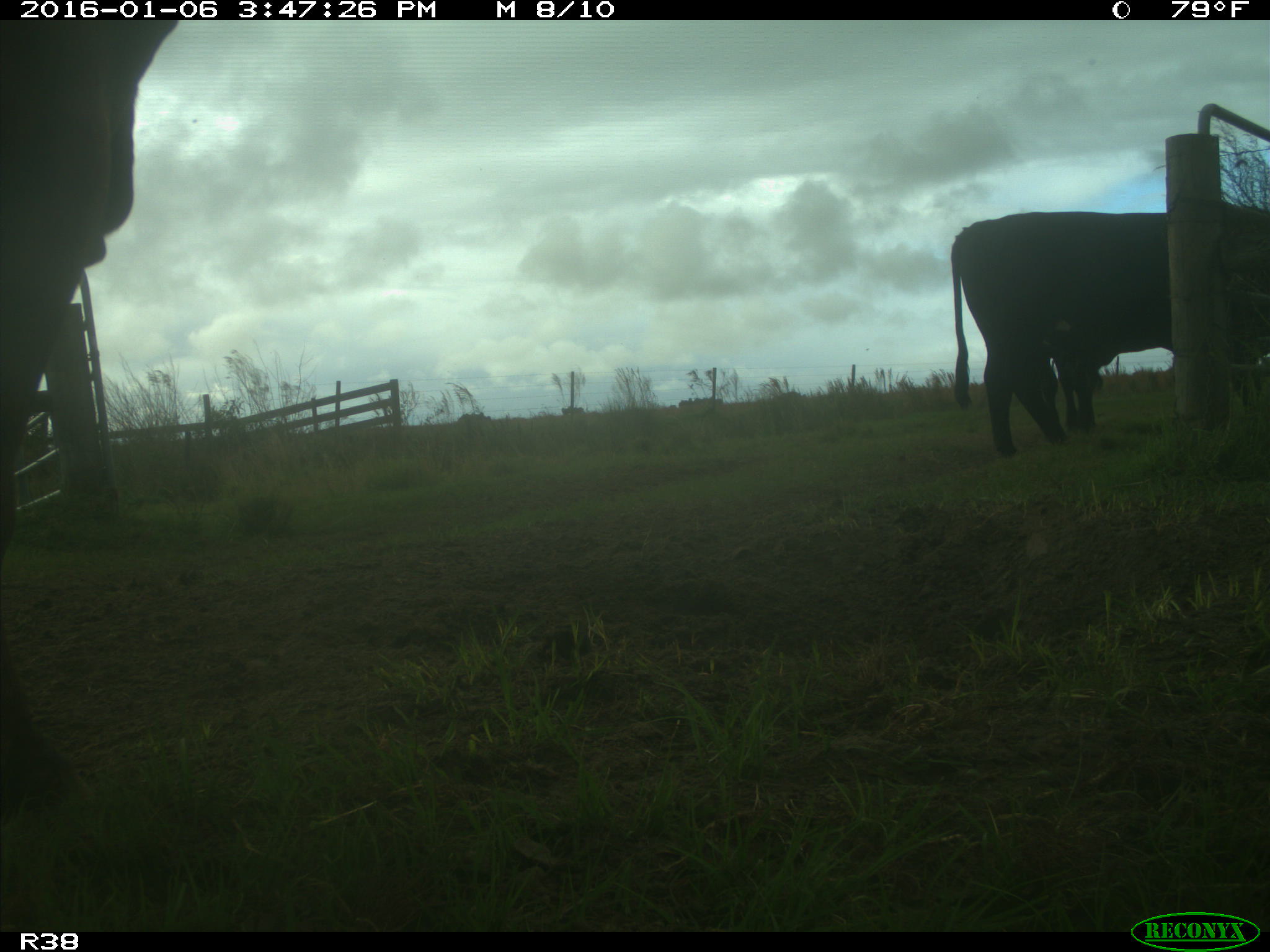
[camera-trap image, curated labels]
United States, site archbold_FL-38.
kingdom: Animalia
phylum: Chordata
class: Mammalia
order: Artiodactyla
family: Bovidae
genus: Bos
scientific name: Bos taurus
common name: domestic cow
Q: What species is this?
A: Bos taurus (domestic cow).